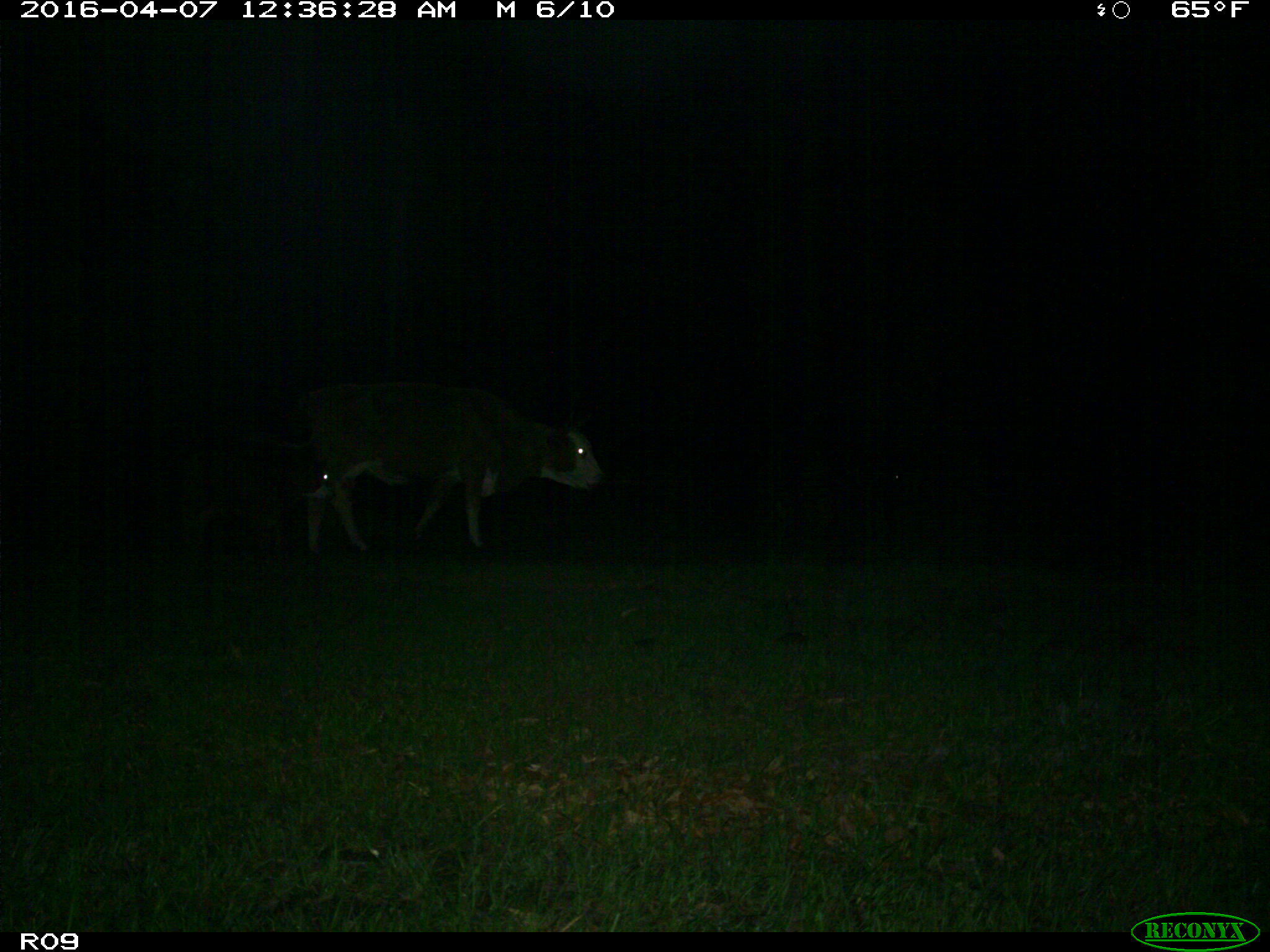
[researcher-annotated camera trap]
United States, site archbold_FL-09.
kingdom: Animalia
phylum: Chordata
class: Mammalia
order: Artiodactyla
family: Bovidae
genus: Bos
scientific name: Bos taurus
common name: domestic cow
Bos taurus (domestic cow).